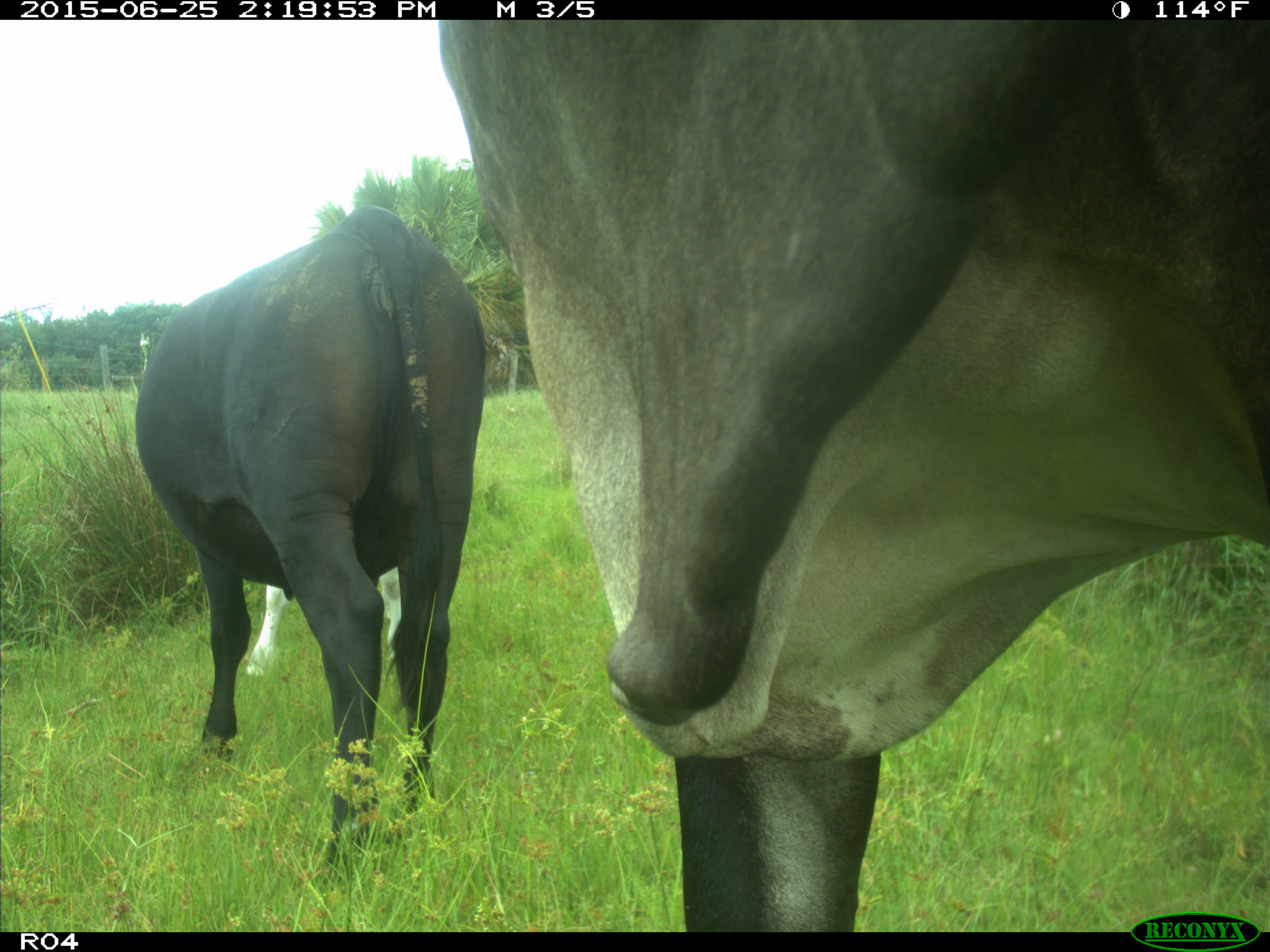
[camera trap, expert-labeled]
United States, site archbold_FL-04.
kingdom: Animalia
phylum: Chordata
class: Mammalia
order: Artiodactyla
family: Bovidae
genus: Bos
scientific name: Bos taurus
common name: domestic cow